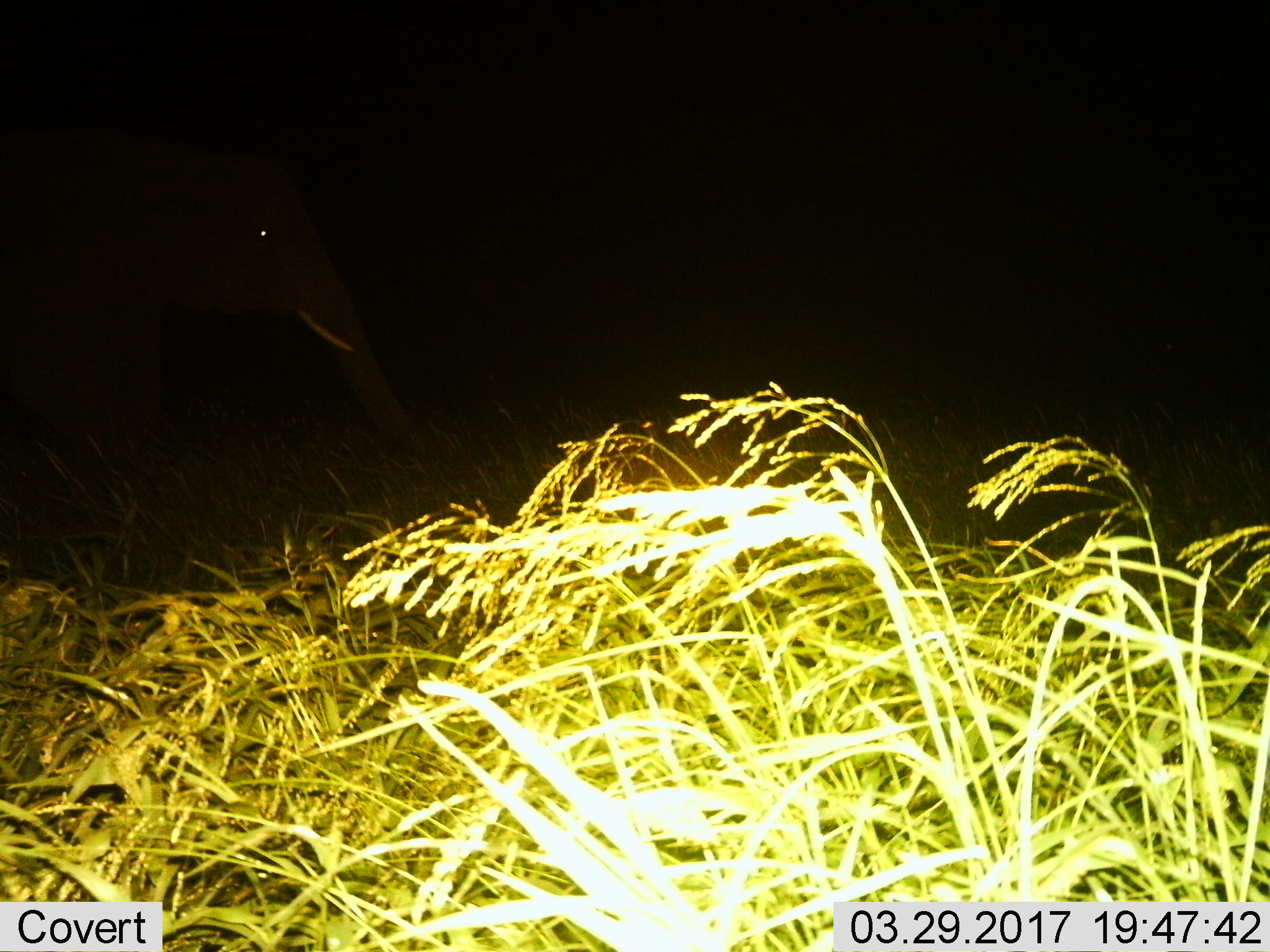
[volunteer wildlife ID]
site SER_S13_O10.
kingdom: Animalia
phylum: Chordata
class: Mammalia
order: Proboscidea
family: Elephantidae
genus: Loxodonta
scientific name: Loxodonta africana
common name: african bush elephant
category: elephant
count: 1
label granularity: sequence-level